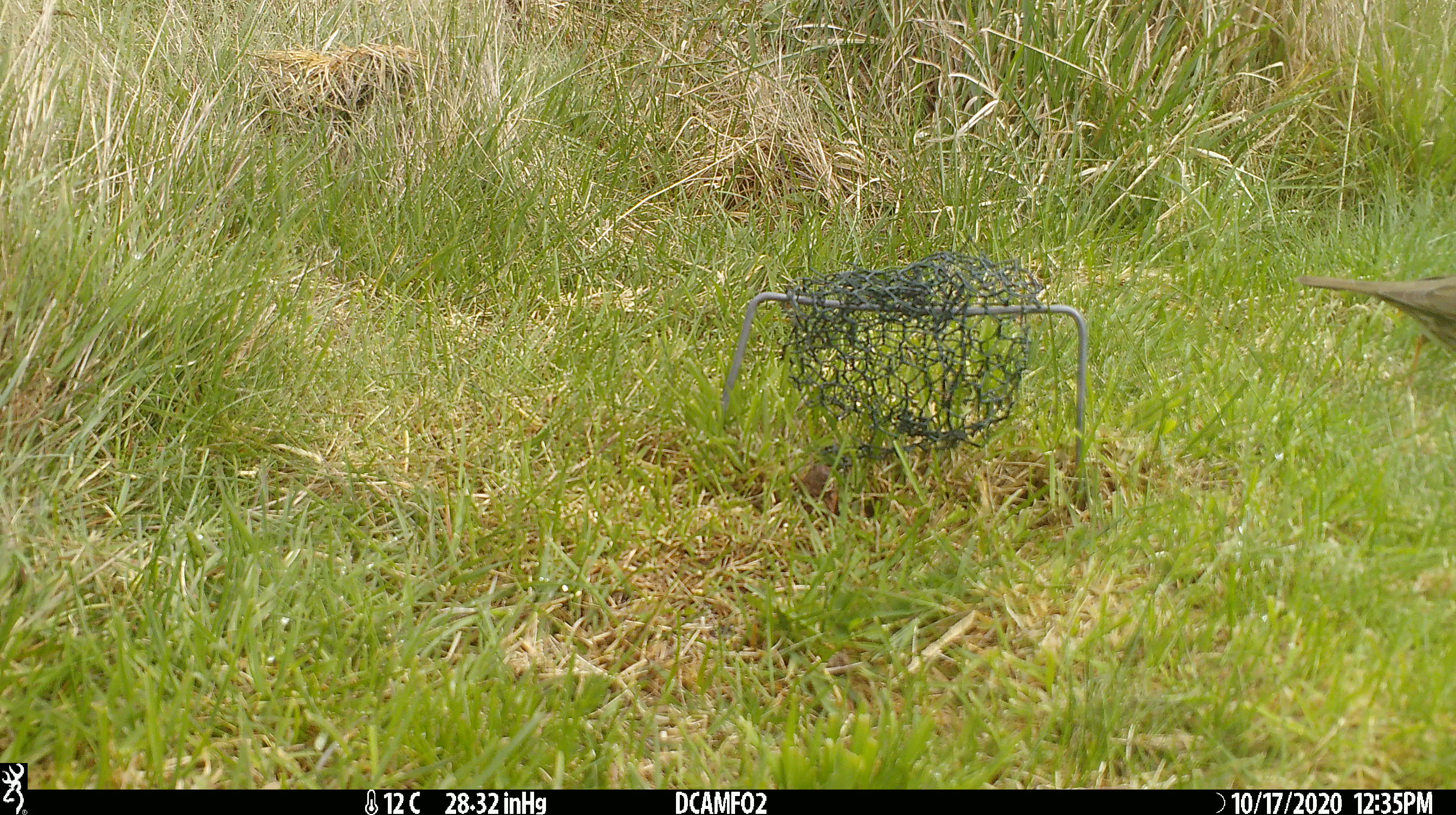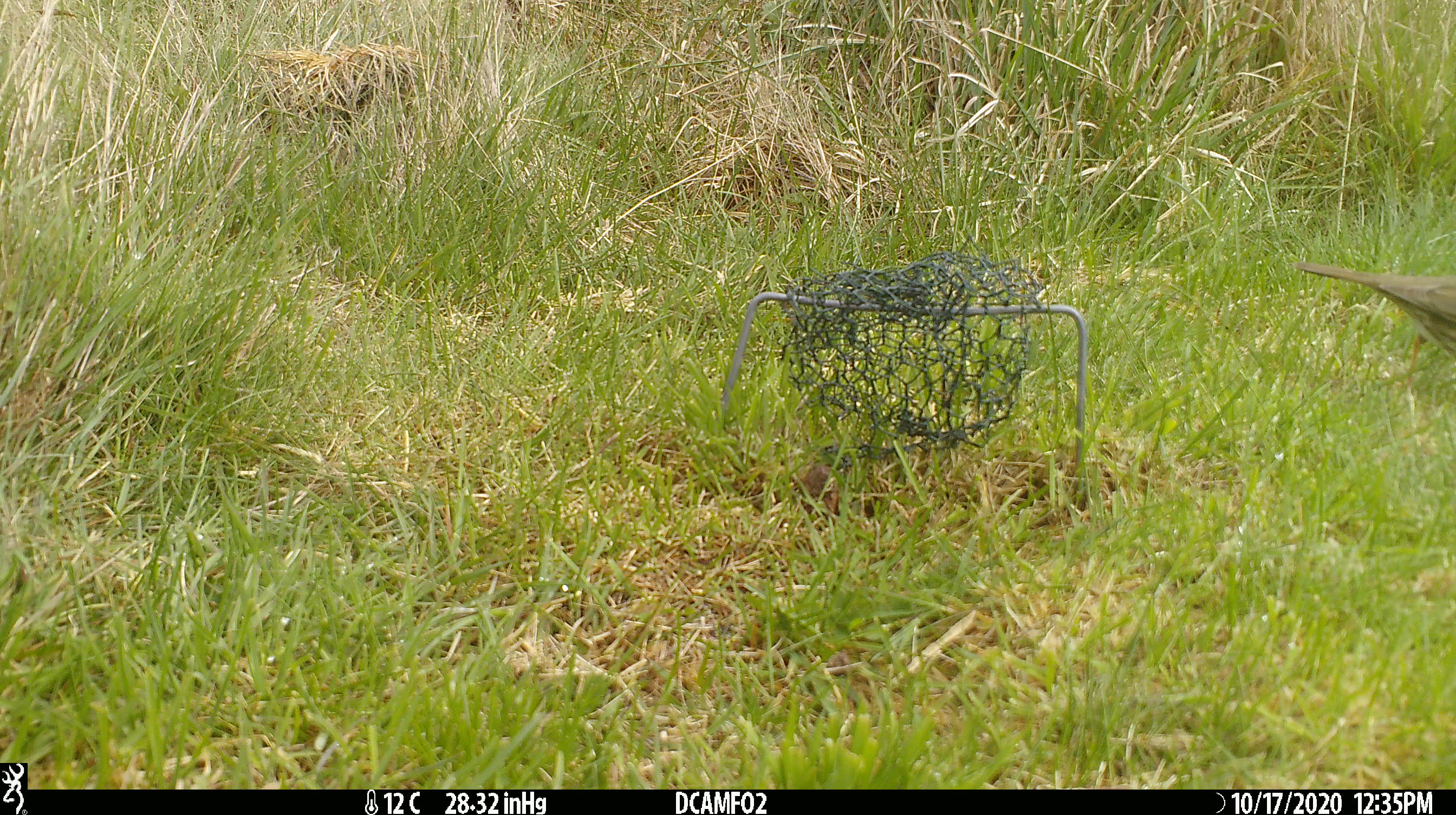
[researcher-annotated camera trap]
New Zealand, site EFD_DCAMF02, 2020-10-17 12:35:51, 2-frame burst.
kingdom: Animalia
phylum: Chordata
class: Aves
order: Passeriformes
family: Prunellidae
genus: Prunella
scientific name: Prunella modularis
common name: dunnock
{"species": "dunnock (Prunella modularis)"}